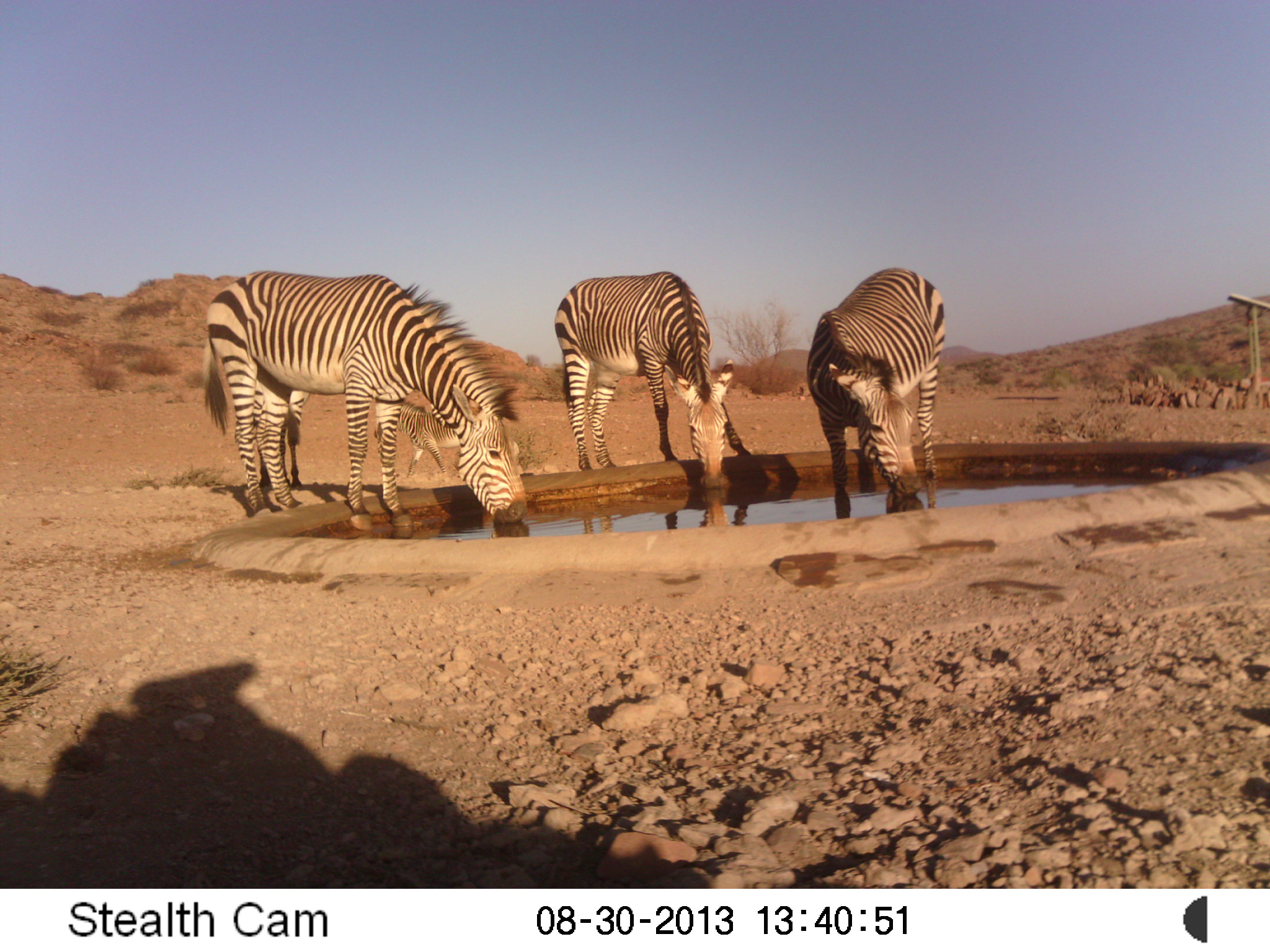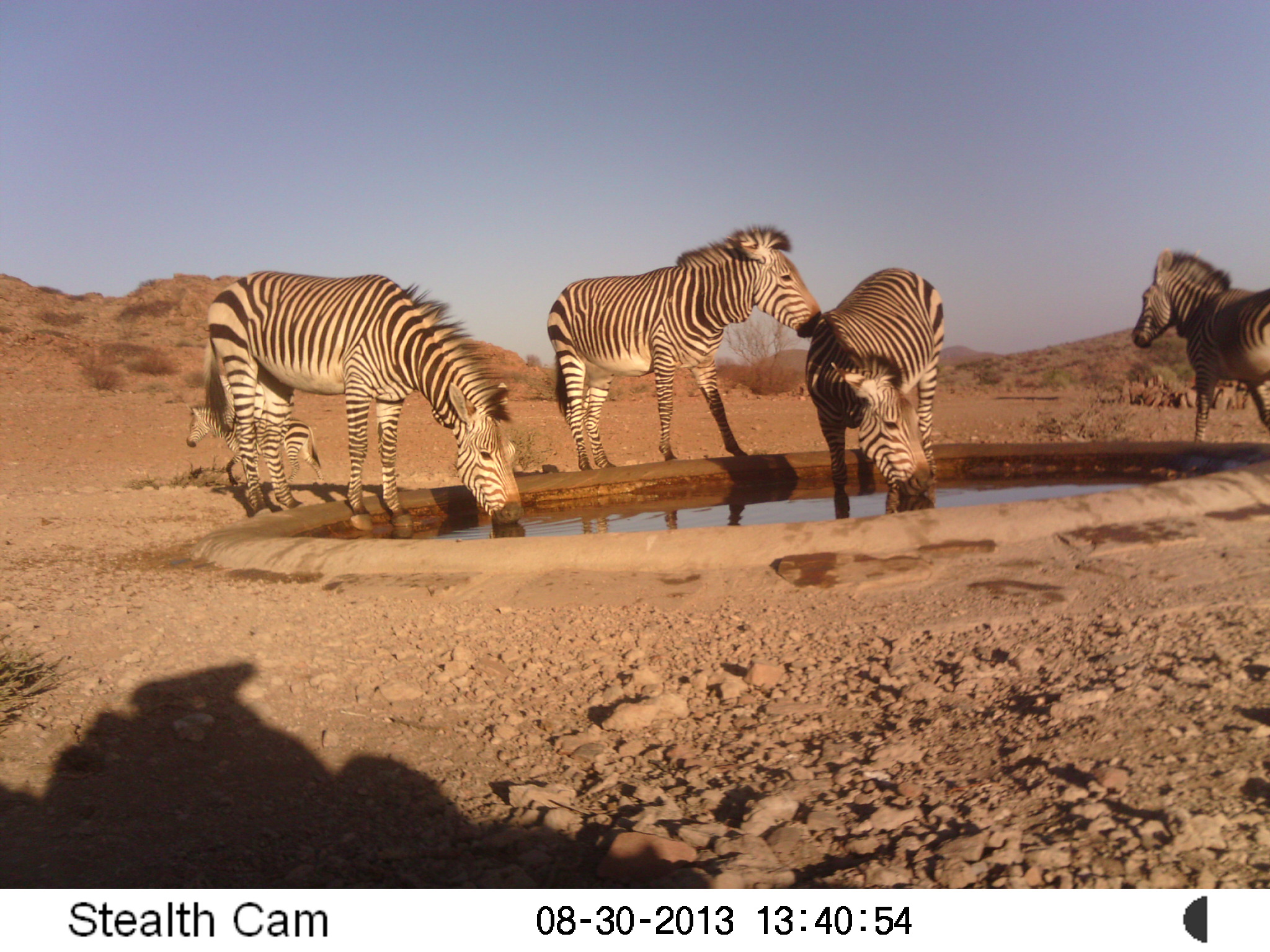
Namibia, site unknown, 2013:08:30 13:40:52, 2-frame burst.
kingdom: Animalia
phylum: Chordata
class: Mammalia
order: Perissodactyla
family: Equidae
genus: Equus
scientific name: Equus zebra hartmannae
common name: hartmann's mountain zebra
Equus zebra hartmannae (hartmann's mountain zebra).